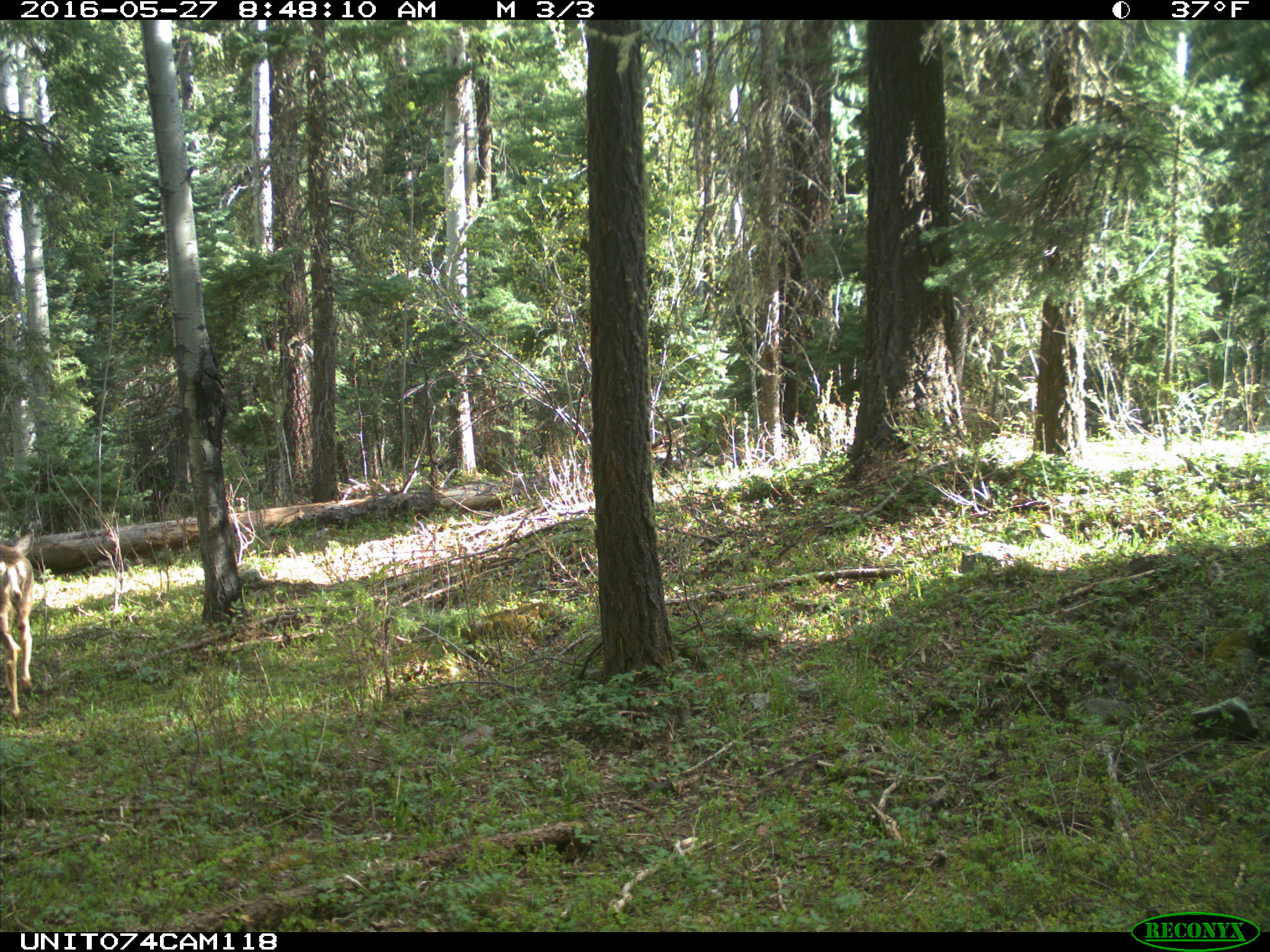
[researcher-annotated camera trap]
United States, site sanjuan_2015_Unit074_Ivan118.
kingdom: Animalia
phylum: Chordata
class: Mammalia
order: Artiodactyla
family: Cervidae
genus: Odocoileus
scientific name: Odocoileus hemionus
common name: mule deer